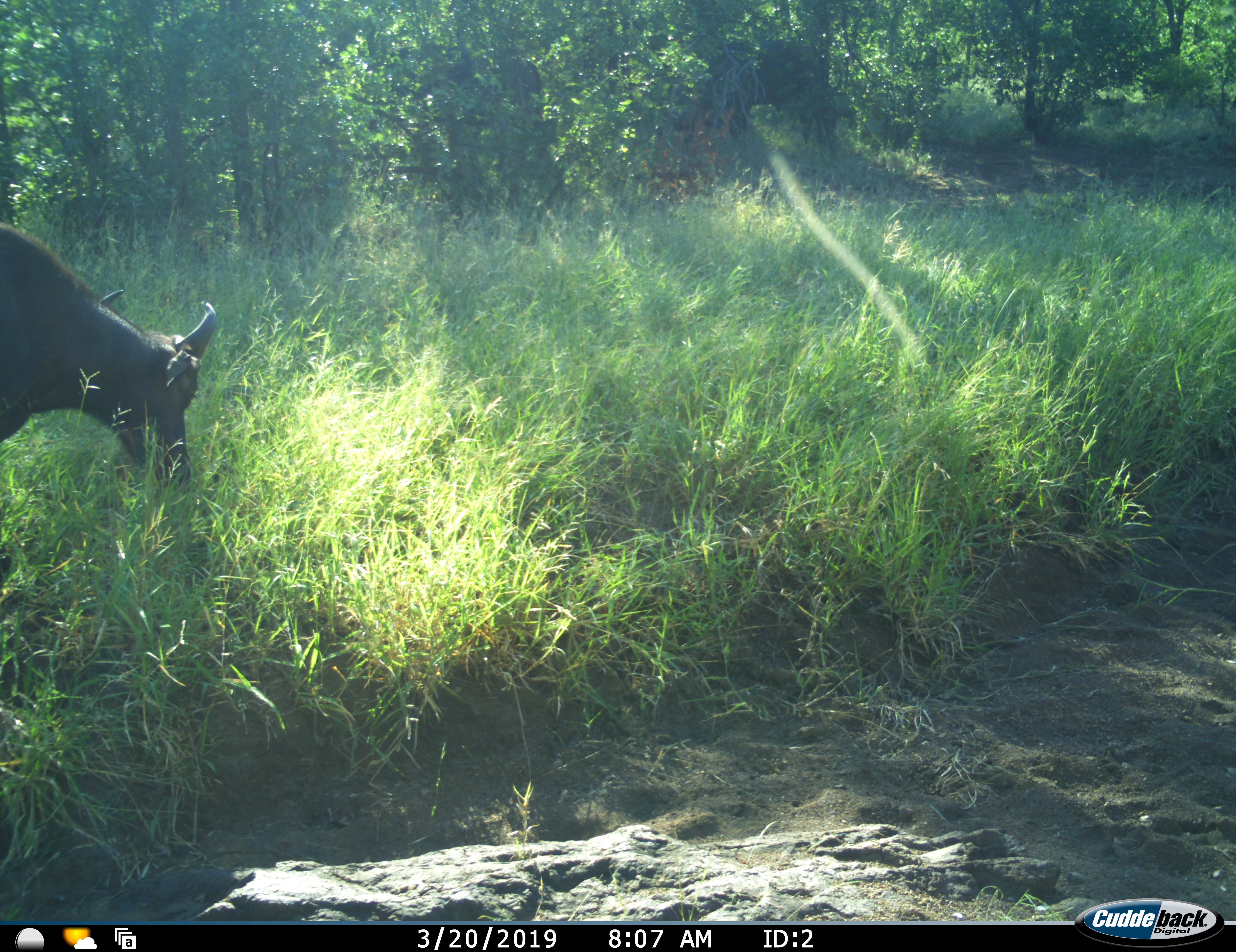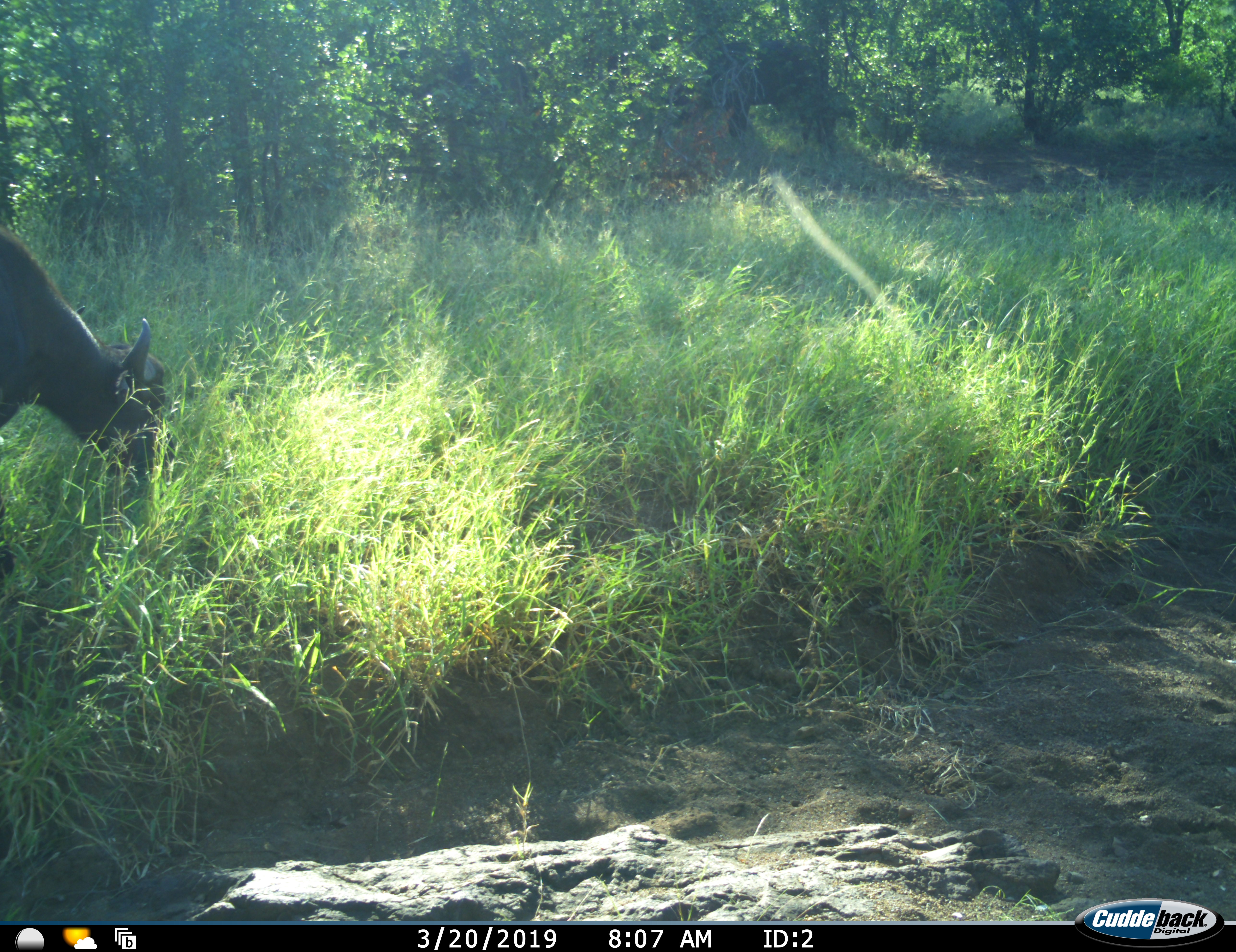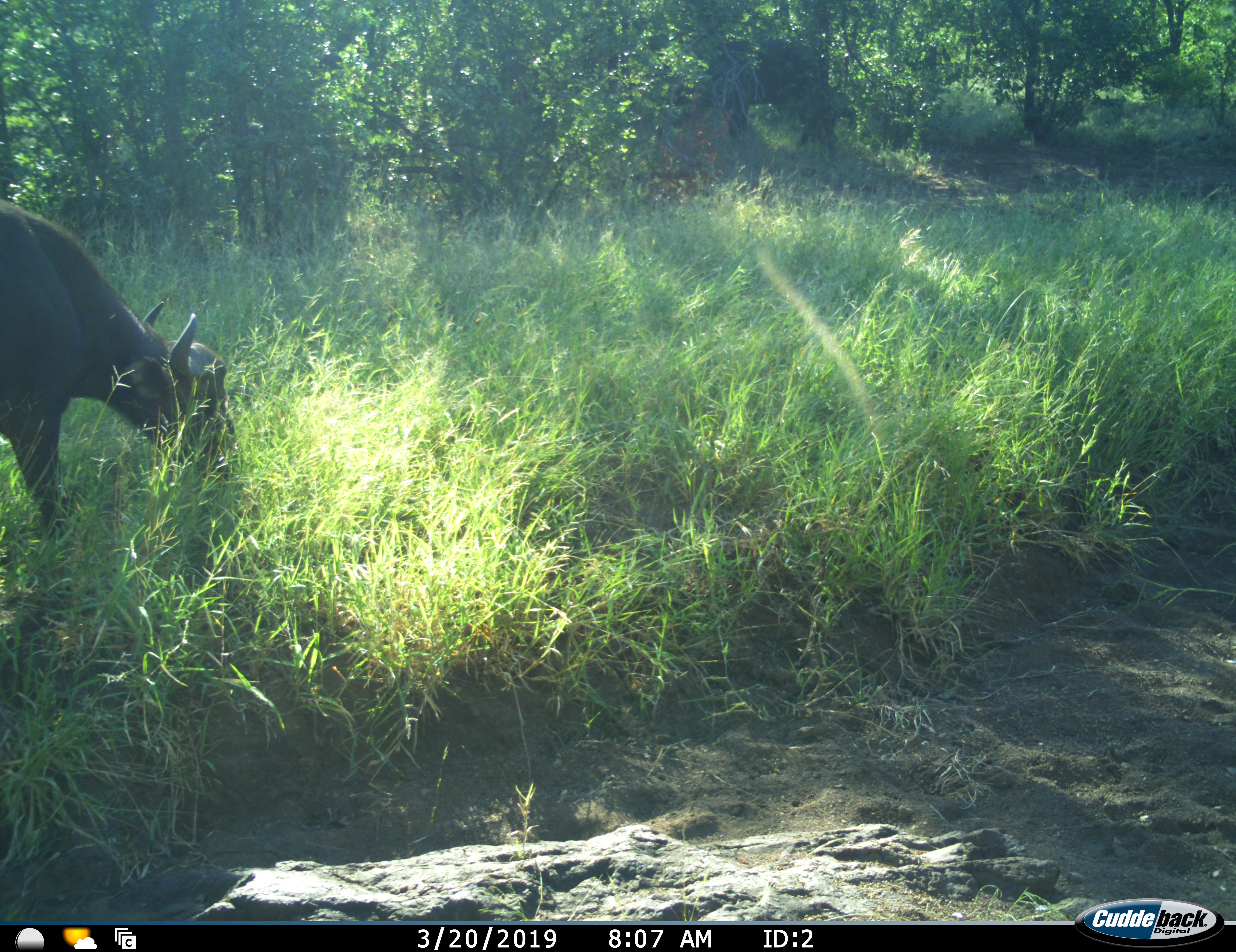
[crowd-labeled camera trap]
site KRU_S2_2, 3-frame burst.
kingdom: Animalia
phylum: Chordata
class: Mammalia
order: Artiodactyla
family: Bovidae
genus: Syncerus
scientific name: Syncerus caffer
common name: african buffalo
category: buffalo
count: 1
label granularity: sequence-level